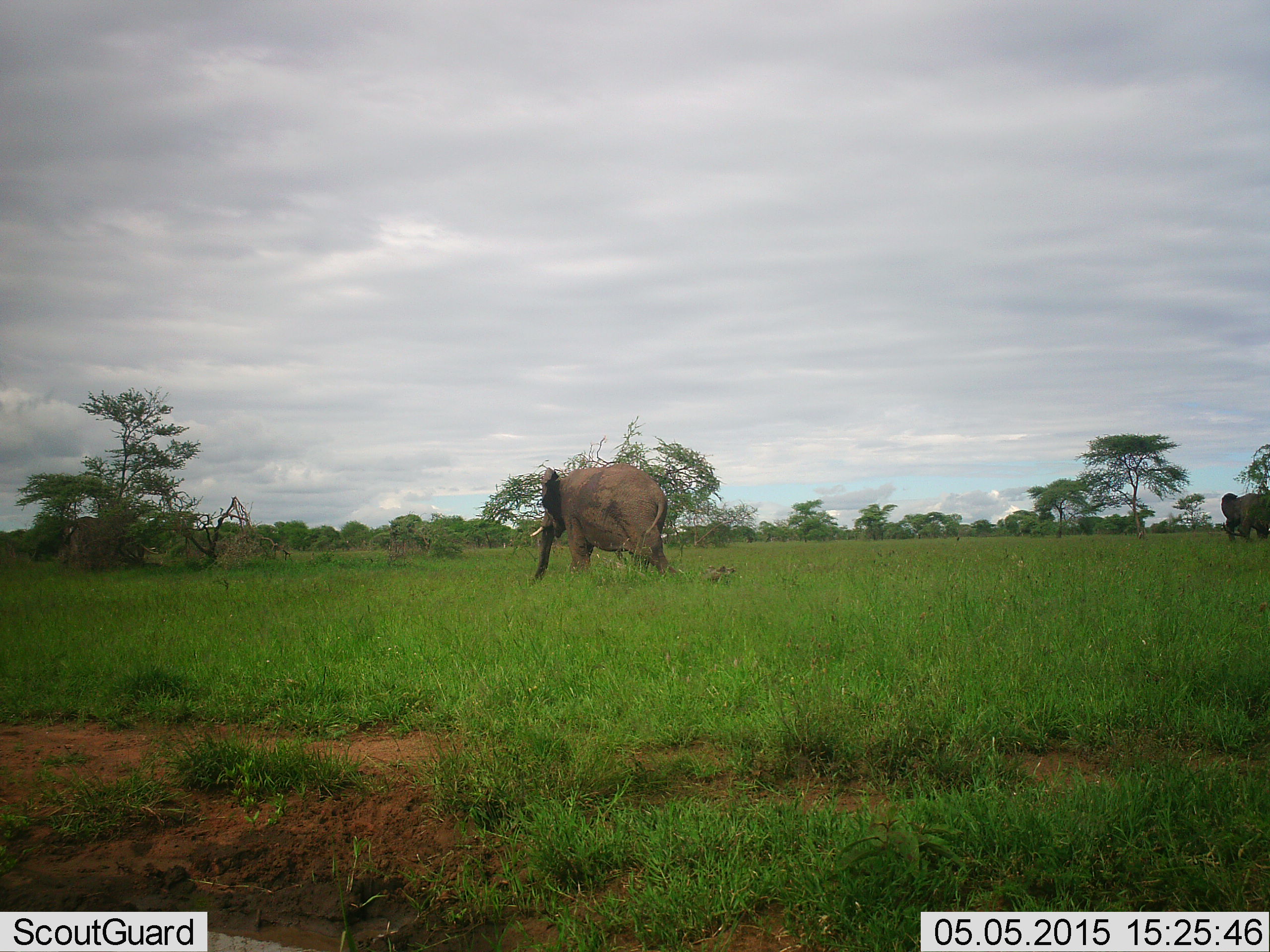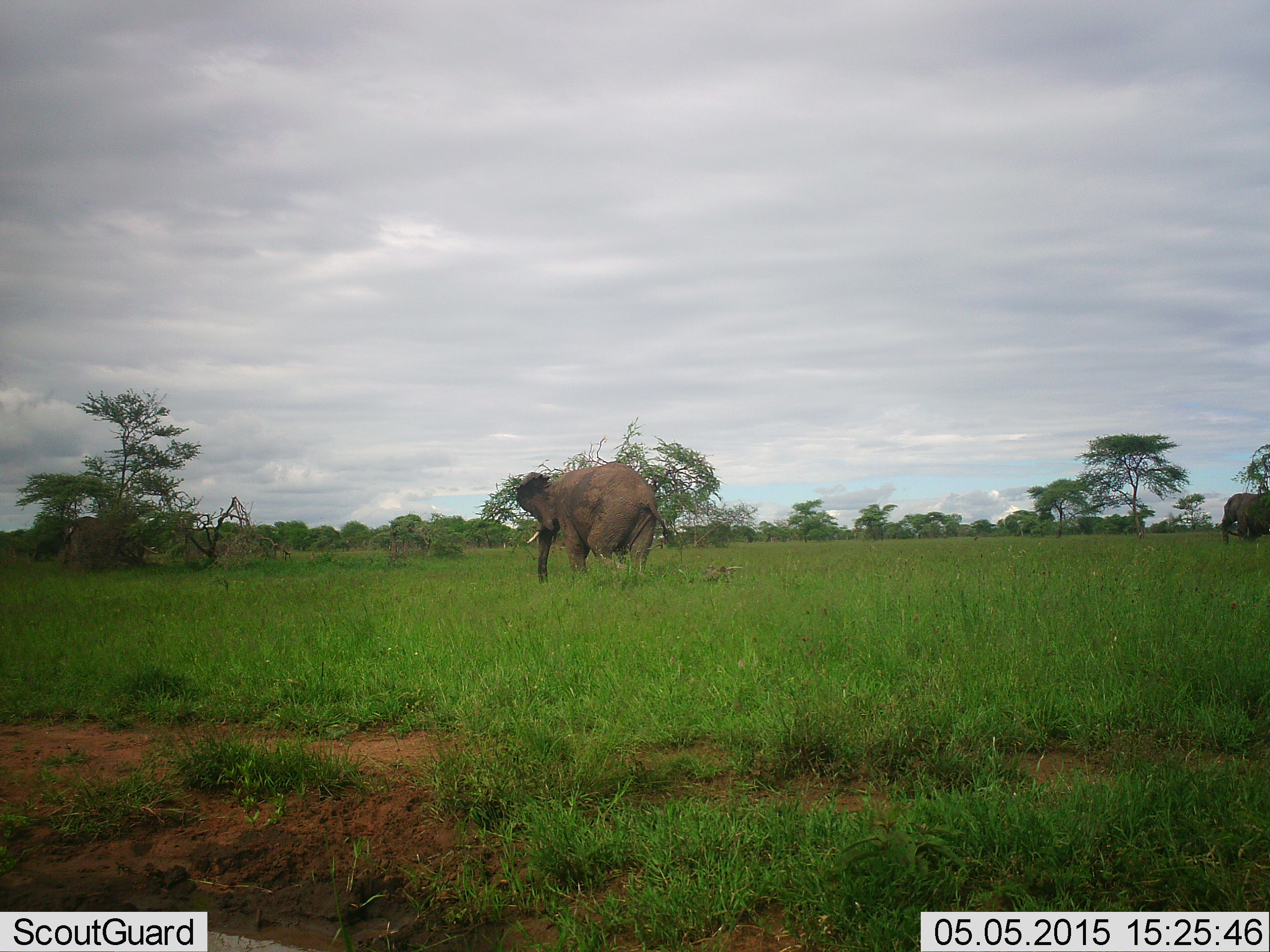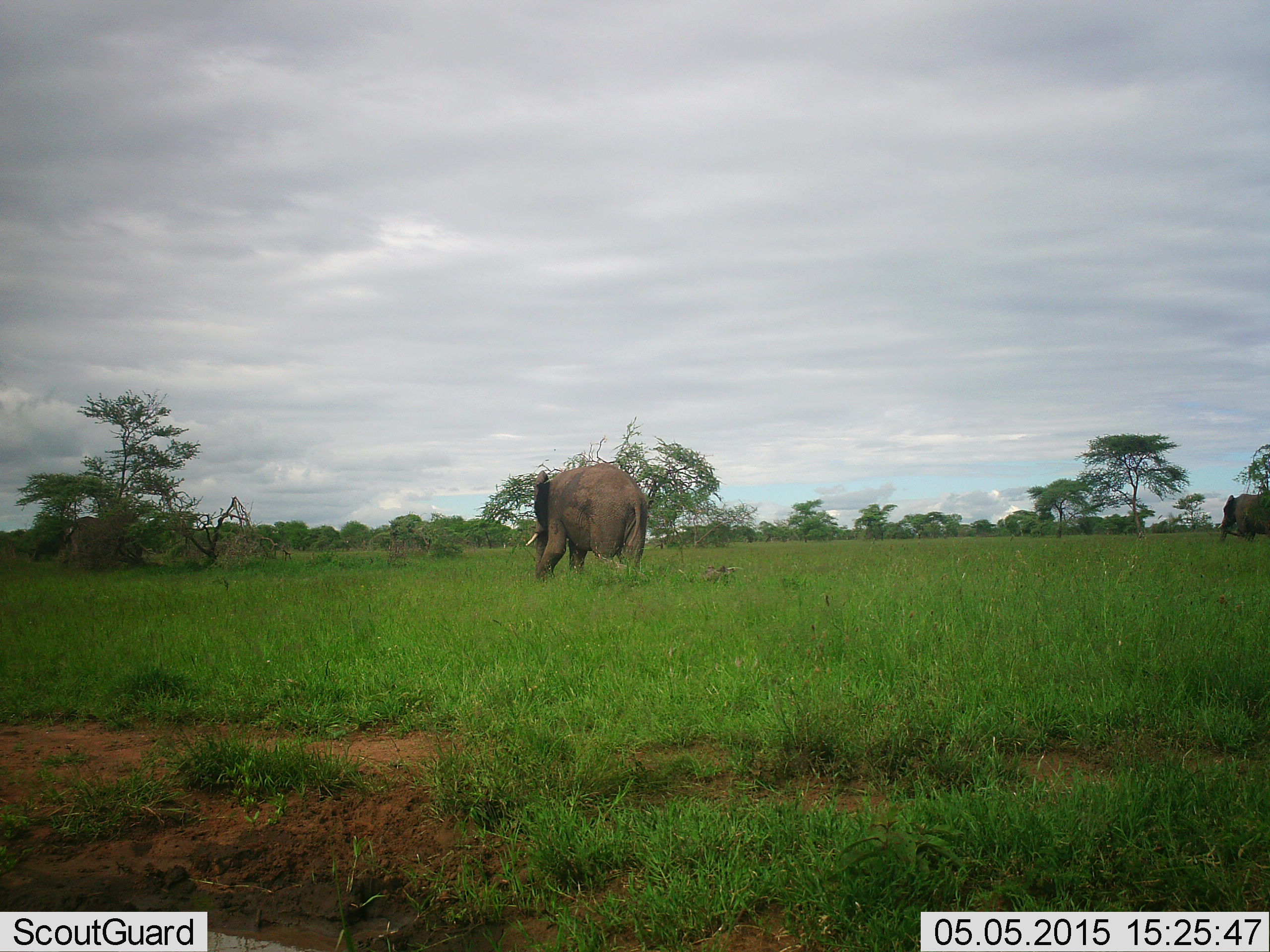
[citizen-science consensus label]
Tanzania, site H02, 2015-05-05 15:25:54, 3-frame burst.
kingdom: Animalia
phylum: Chordata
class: Mammalia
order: Proboscidea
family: Elephantidae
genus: Loxodonta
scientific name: Loxodonta africana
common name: african bush elephant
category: elephant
Elephant (african bush elephant) (Loxodonta africana), count 2. Behavior (volunteer vote fractions): standing 44%, resting 0%, moving 67%, interacting 0%. Young present (vote fraction): 0%. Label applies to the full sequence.